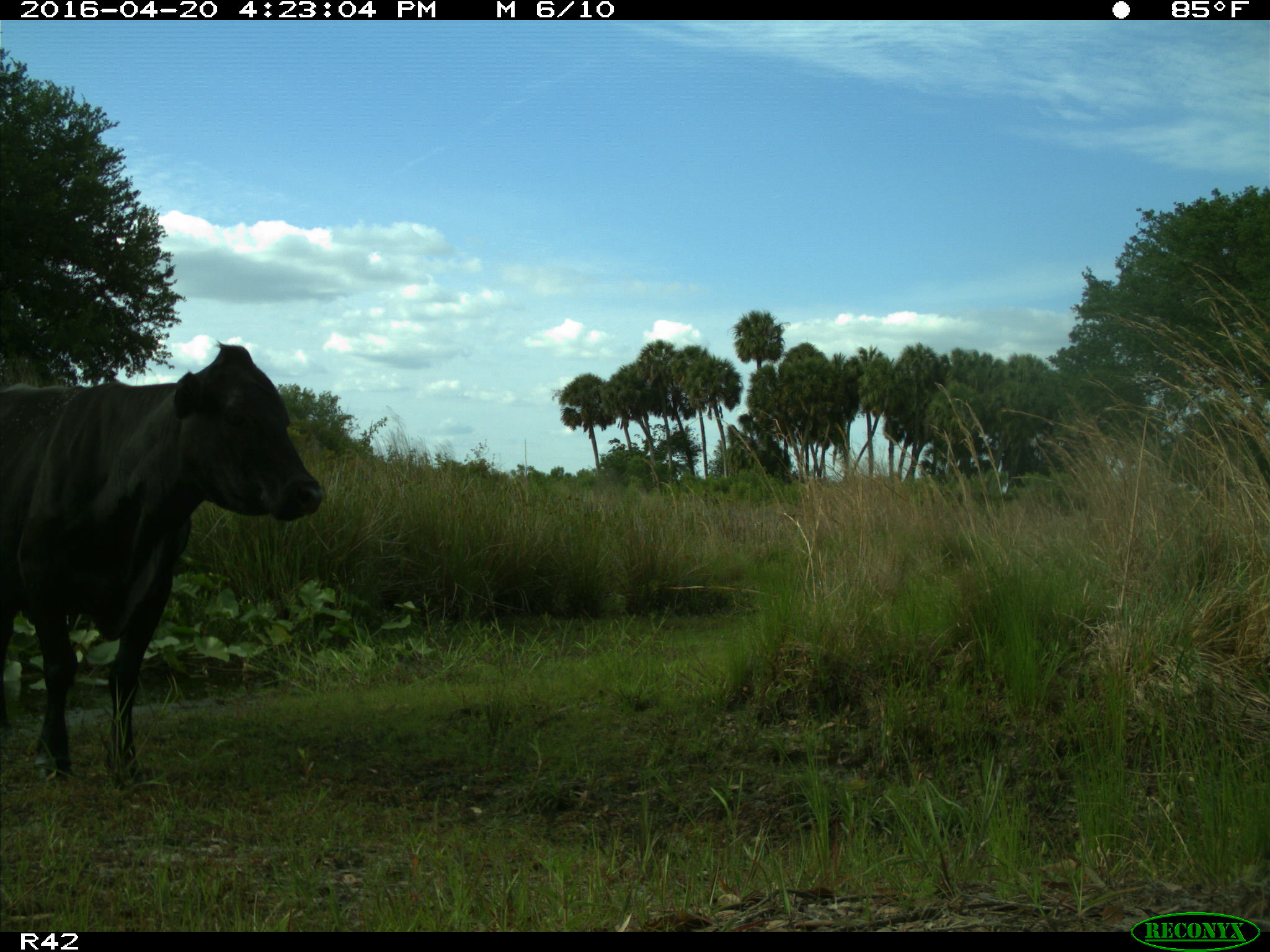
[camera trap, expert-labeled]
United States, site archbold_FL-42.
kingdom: Animalia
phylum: Chordata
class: Mammalia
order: Artiodactyla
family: Bovidae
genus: Bos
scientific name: Bos taurus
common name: domestic cow